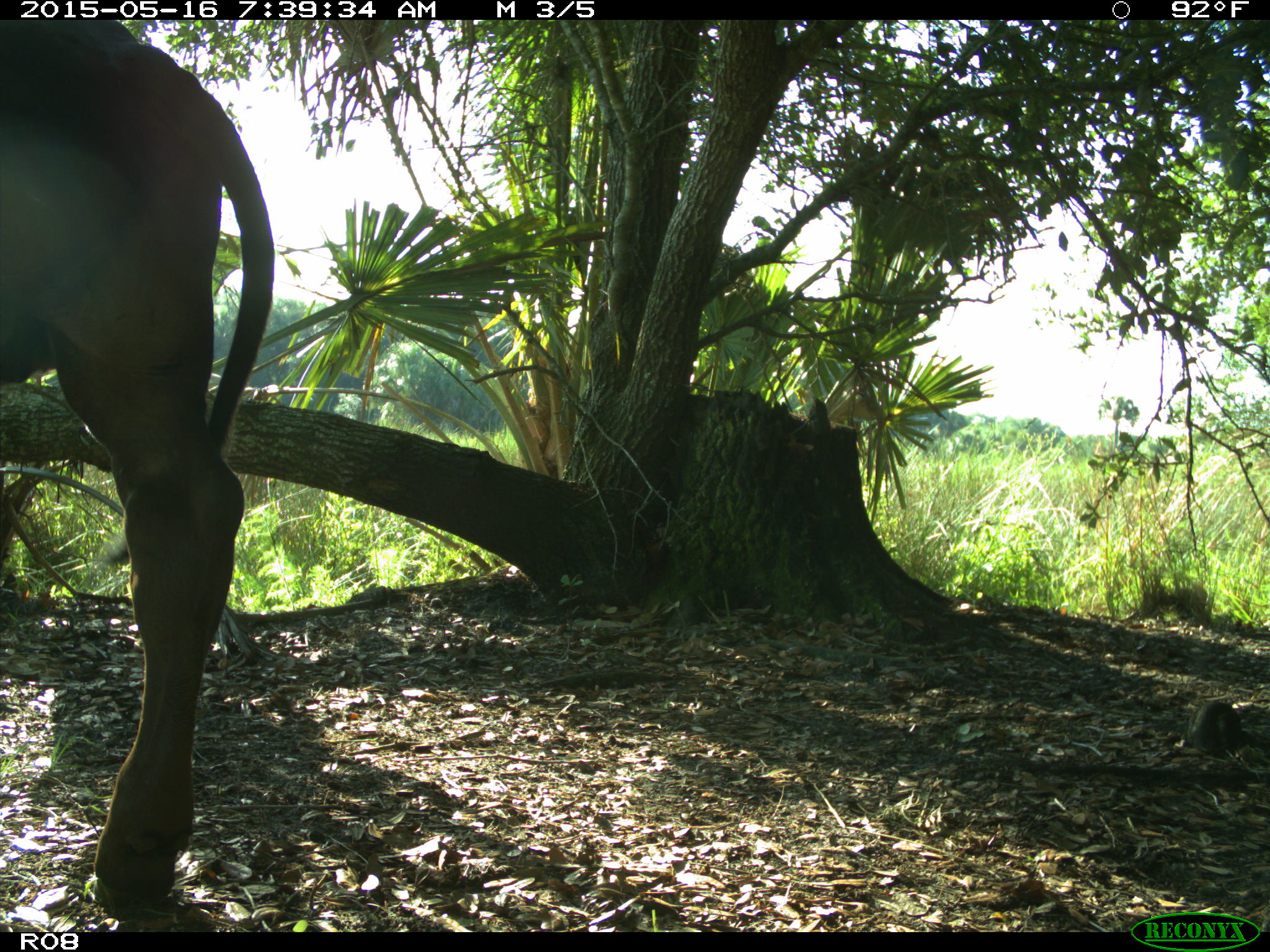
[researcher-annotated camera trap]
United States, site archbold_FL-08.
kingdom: Animalia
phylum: Chordata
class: Mammalia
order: Artiodactyla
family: Bovidae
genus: Bos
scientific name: Bos taurus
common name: domestic cow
Bos taurus (domestic cow).